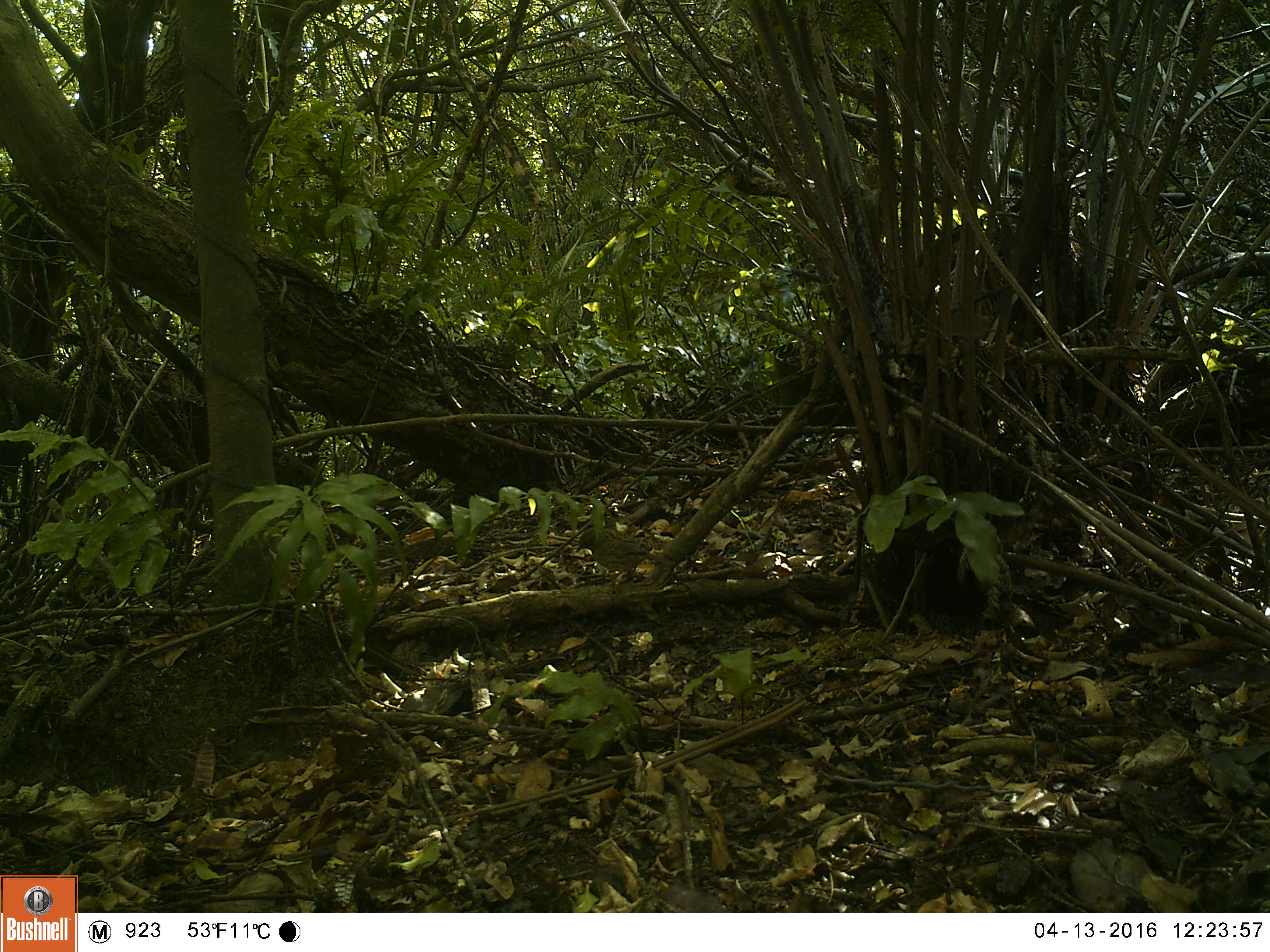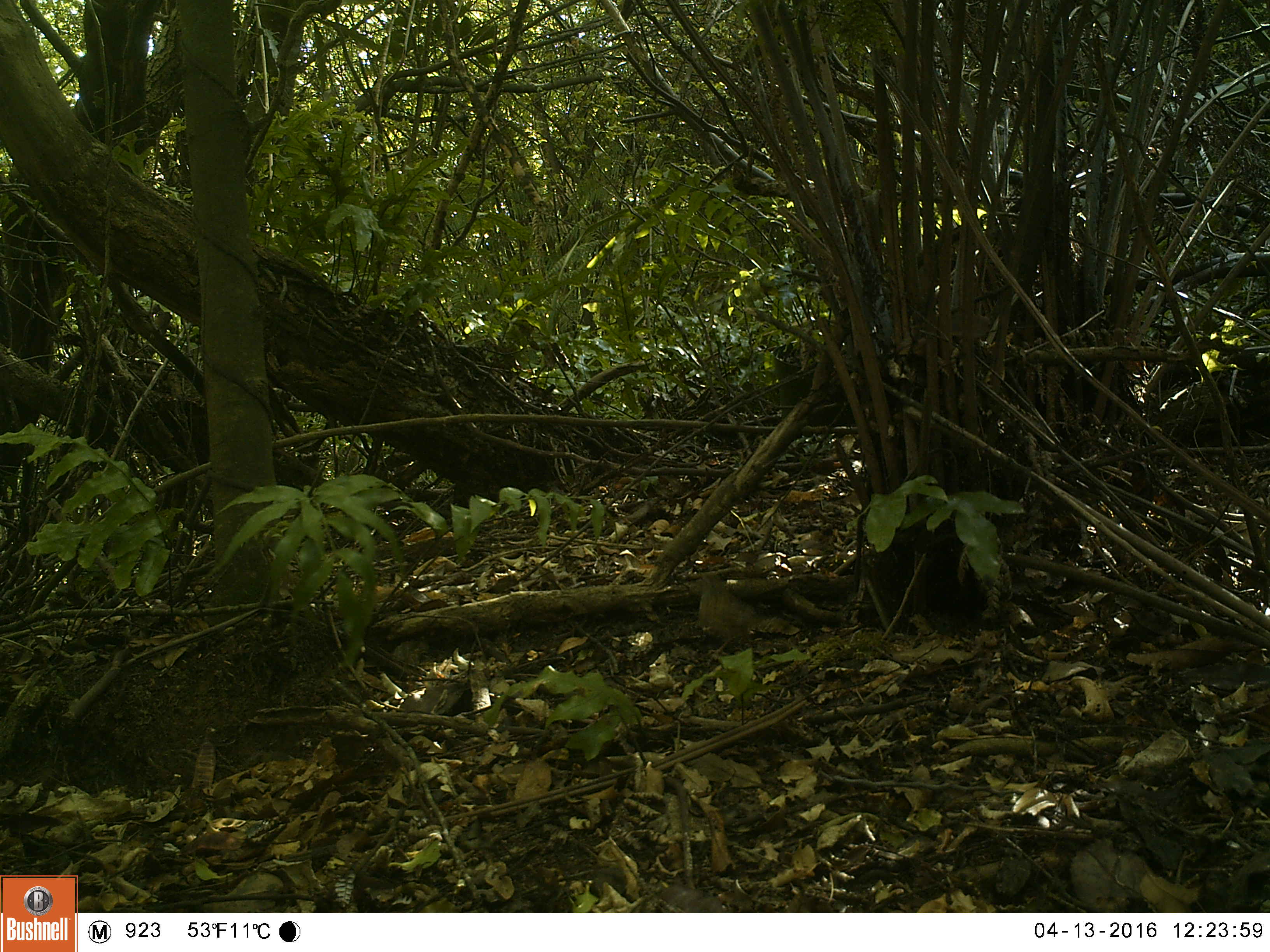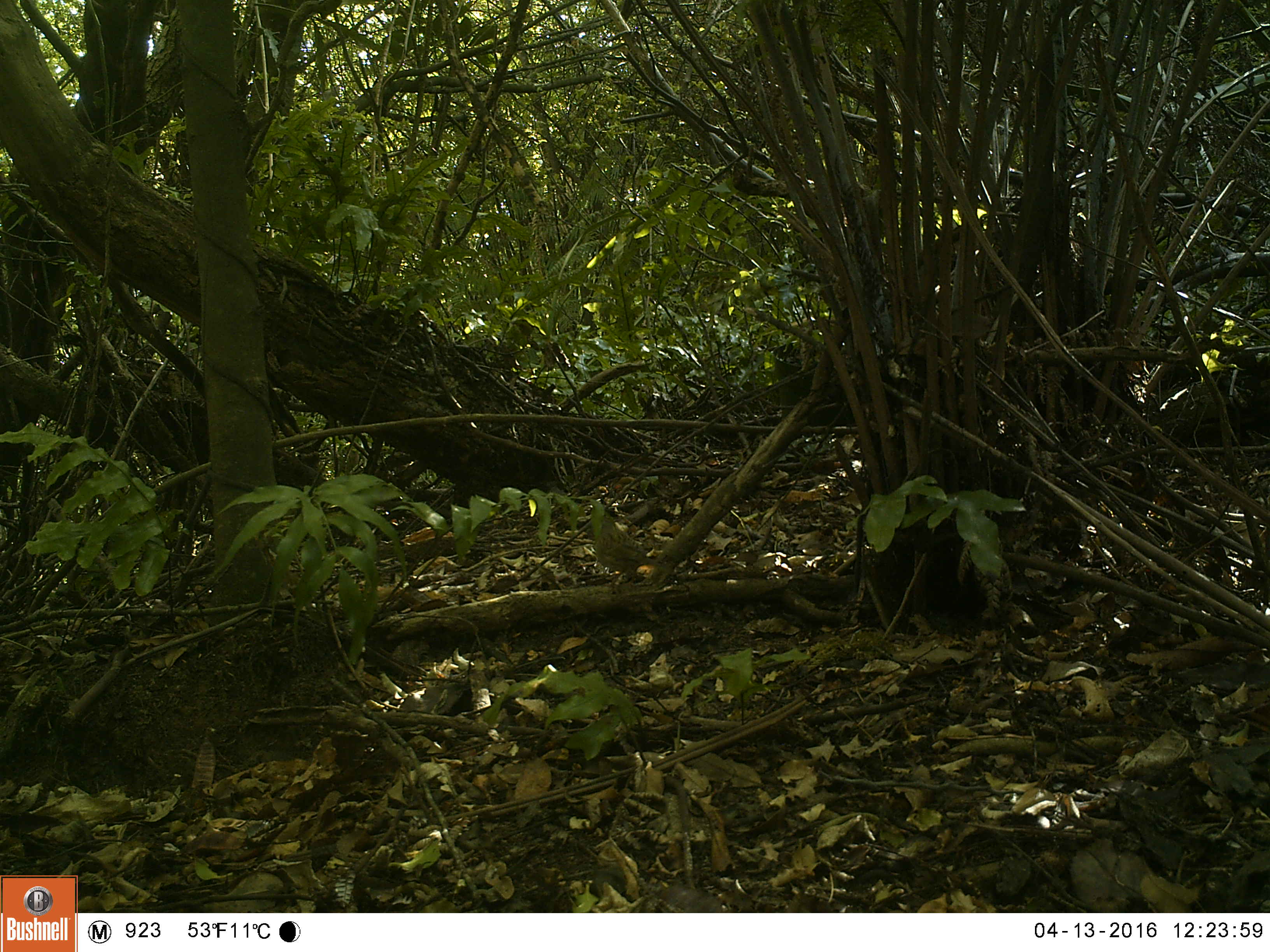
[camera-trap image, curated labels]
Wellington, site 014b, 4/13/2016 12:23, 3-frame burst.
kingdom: Animalia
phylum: Chordata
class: Aves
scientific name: Aves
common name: bird